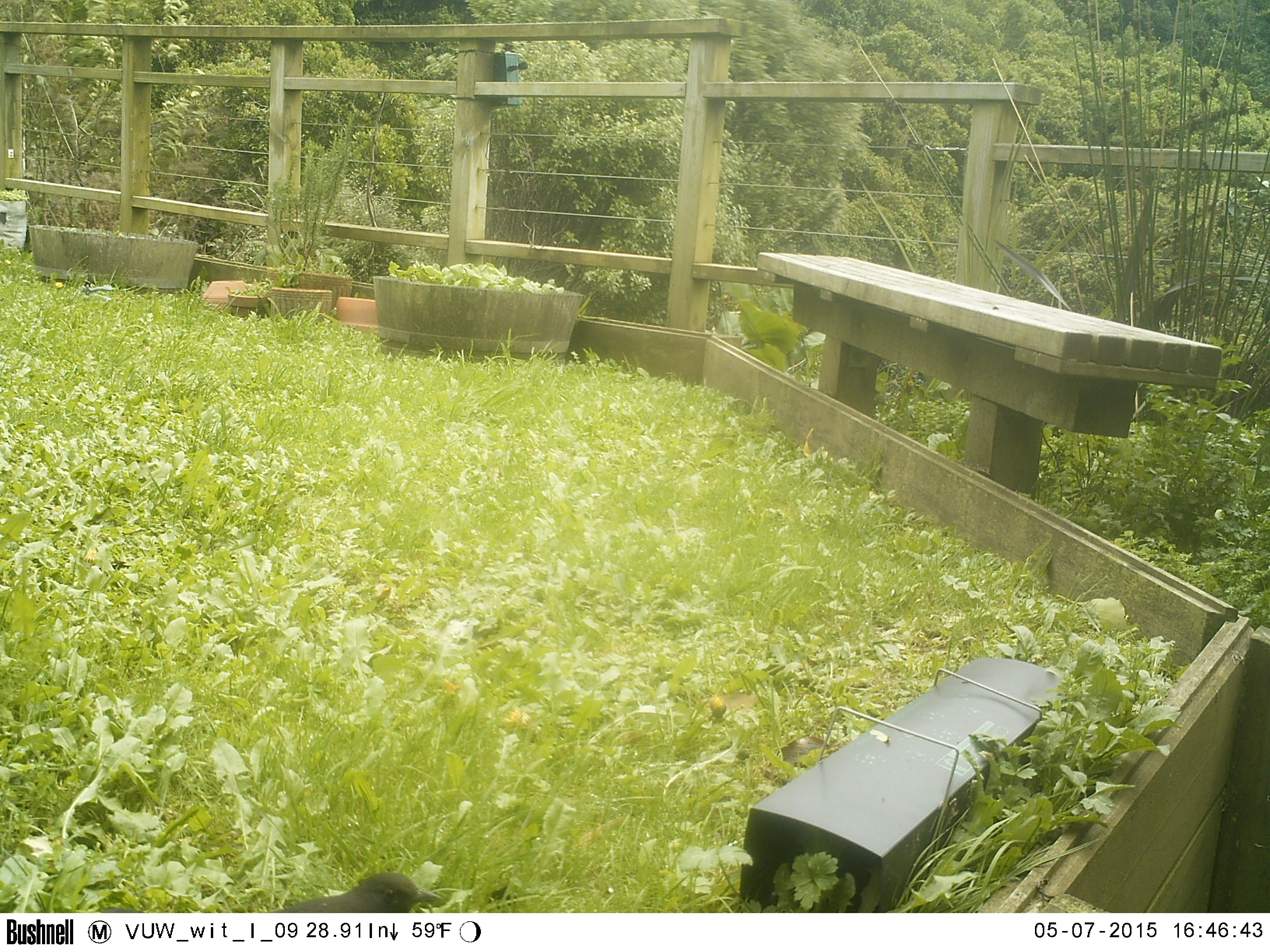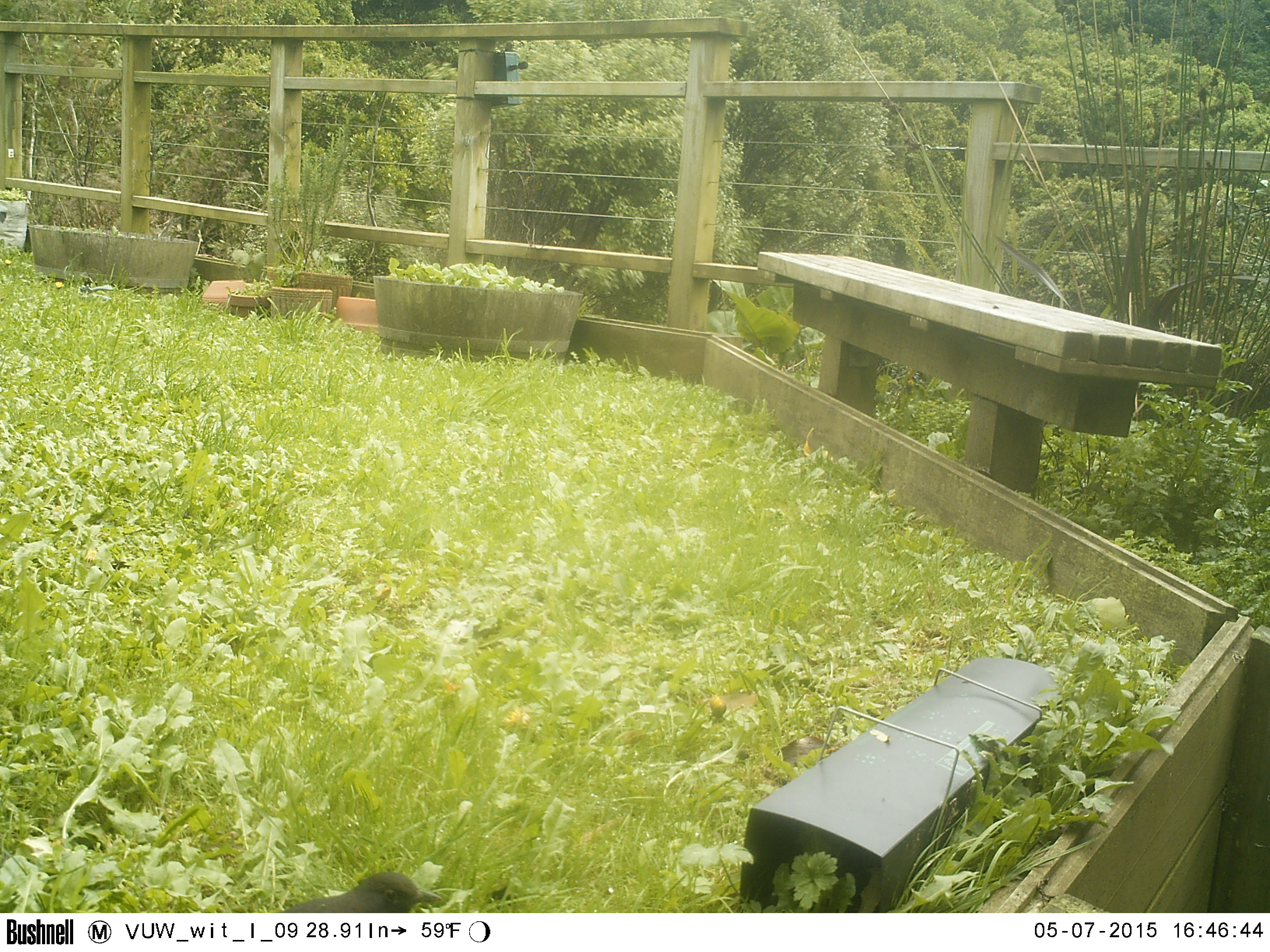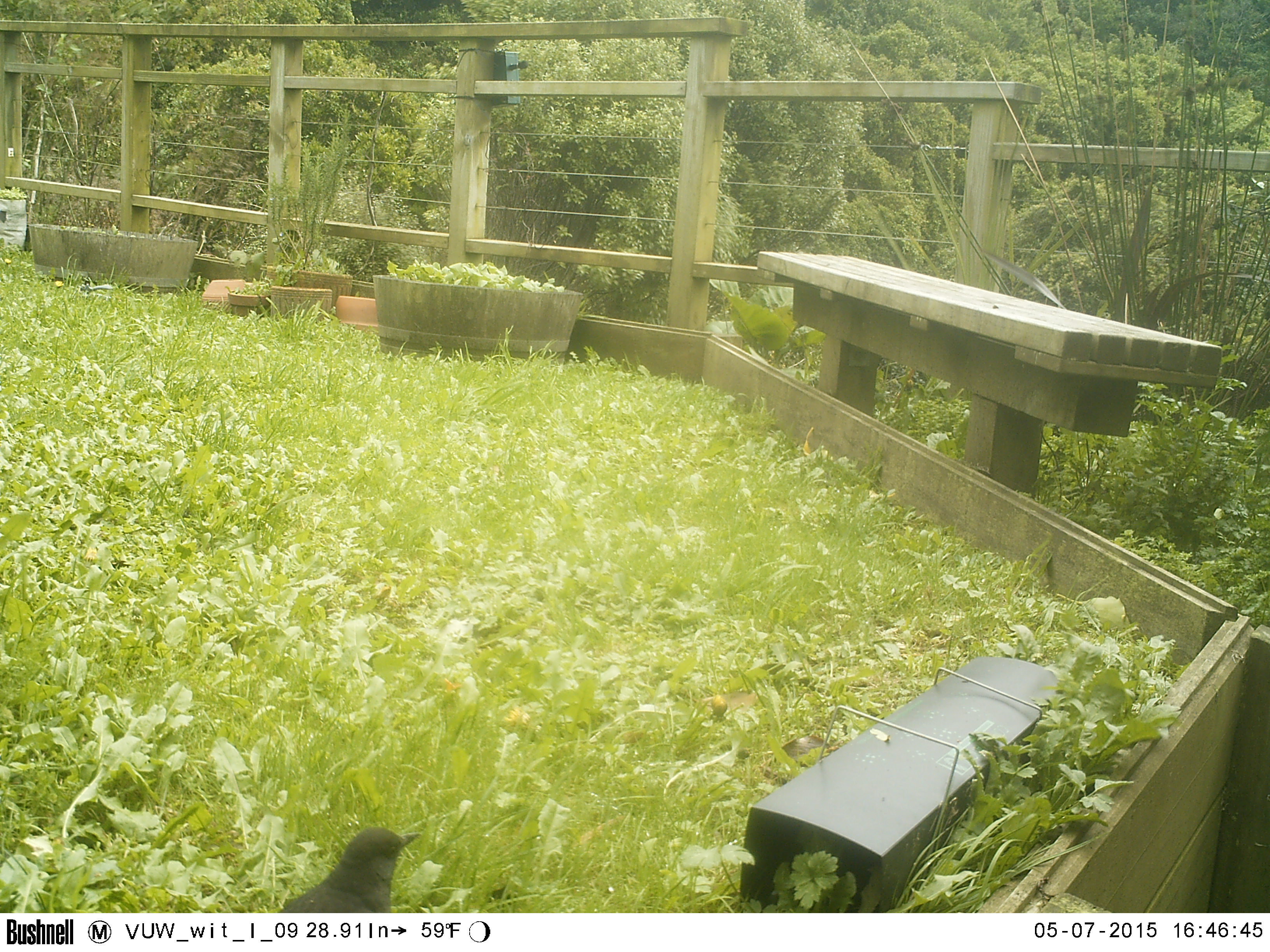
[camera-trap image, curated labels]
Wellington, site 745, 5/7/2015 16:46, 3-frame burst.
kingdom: Animalia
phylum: Chordata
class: Aves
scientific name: Aves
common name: bird